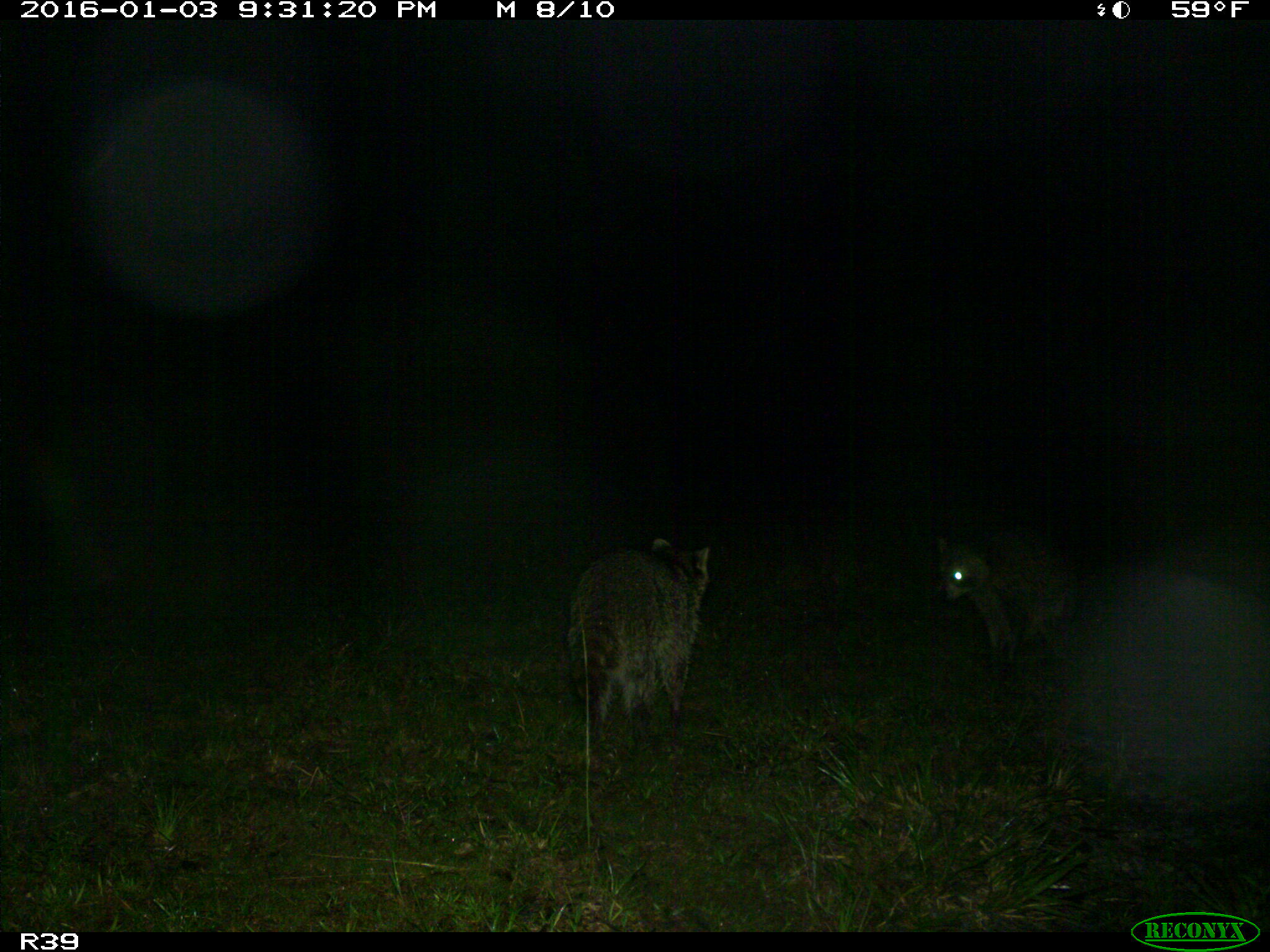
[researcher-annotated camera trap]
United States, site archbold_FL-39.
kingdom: Animalia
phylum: Chordata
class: Mammalia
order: Carnivora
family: Procyonidae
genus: Procyon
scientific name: Procyon lotor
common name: common raccoon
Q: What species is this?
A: Procyon lotor (common raccoon).